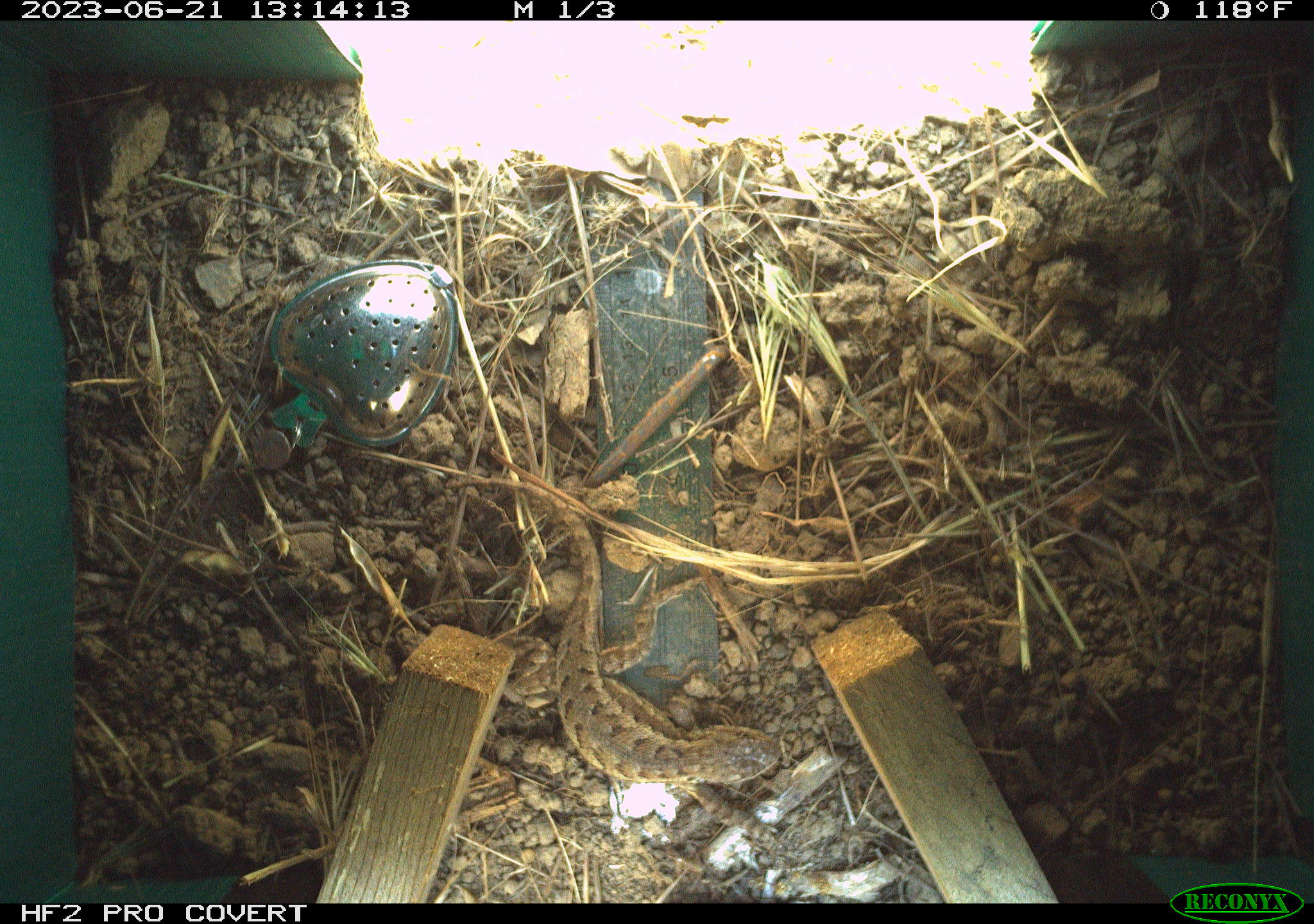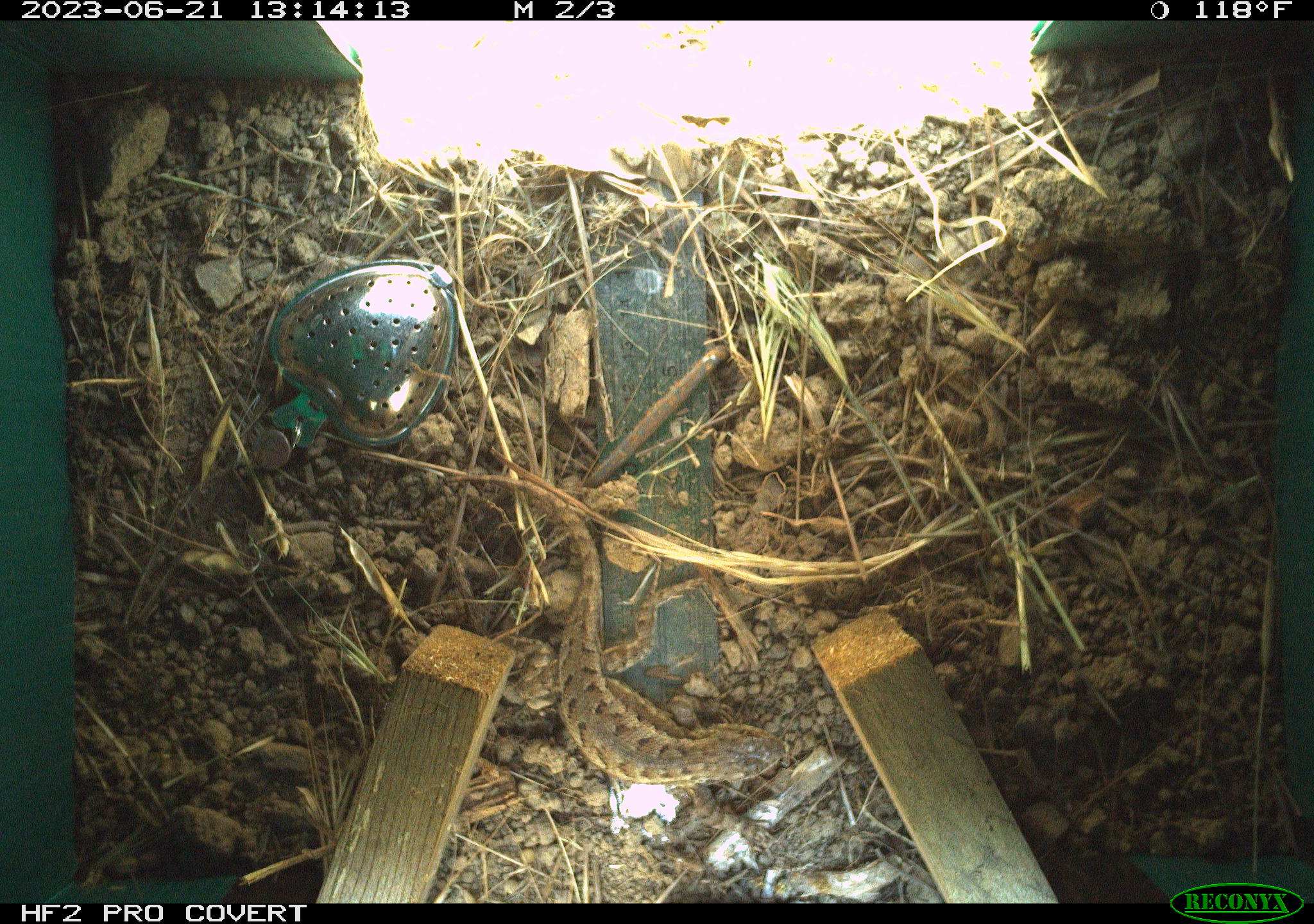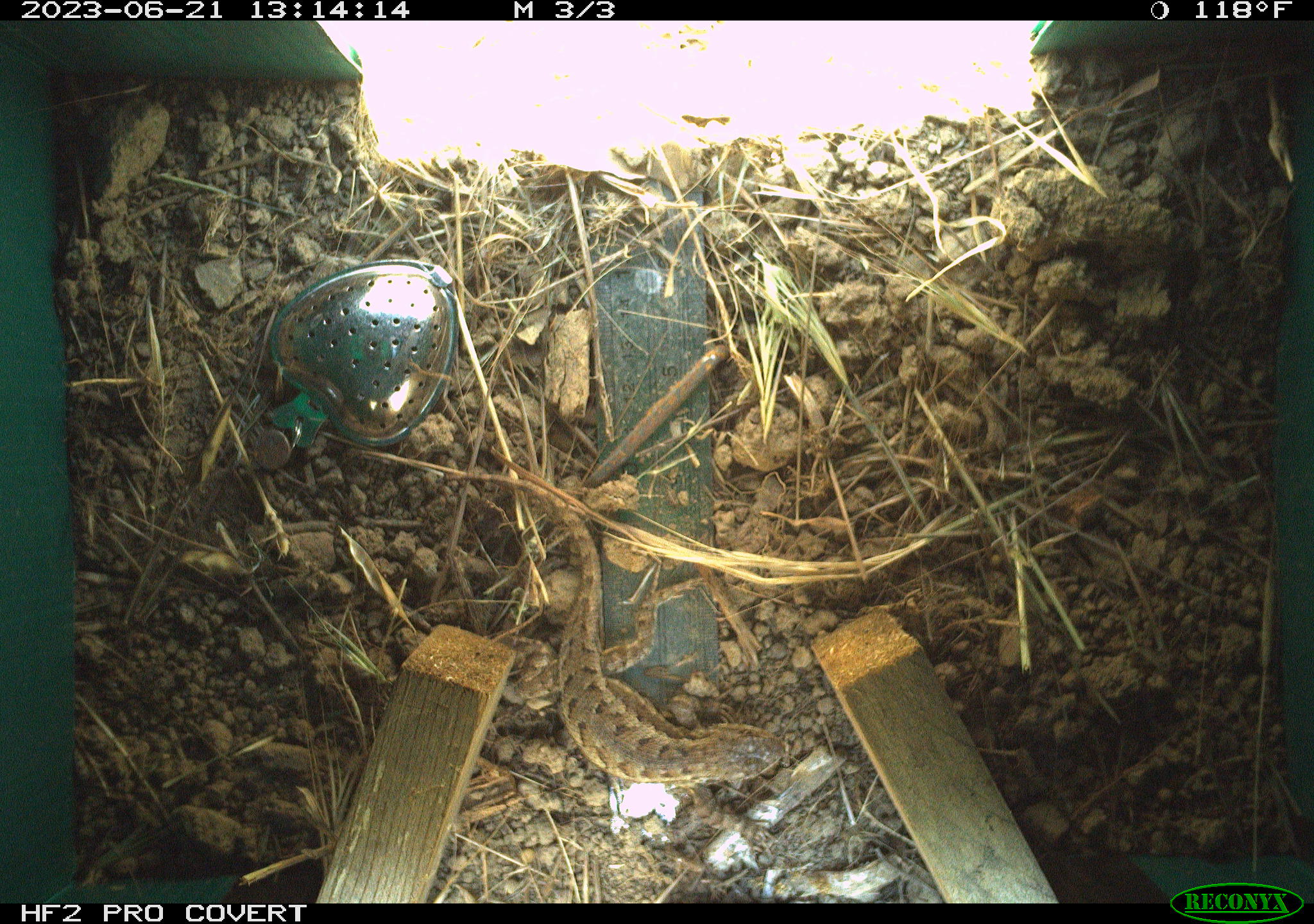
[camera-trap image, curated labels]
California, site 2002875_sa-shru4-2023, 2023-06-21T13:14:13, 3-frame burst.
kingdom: Animalia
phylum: Chordata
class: Reptilia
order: Squamata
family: Phrynosomatidae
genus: Sceloporus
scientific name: Sceloporus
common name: spiny lizards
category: sceloporus species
Sceloporus species (spiny lizards) (Sceloporus).